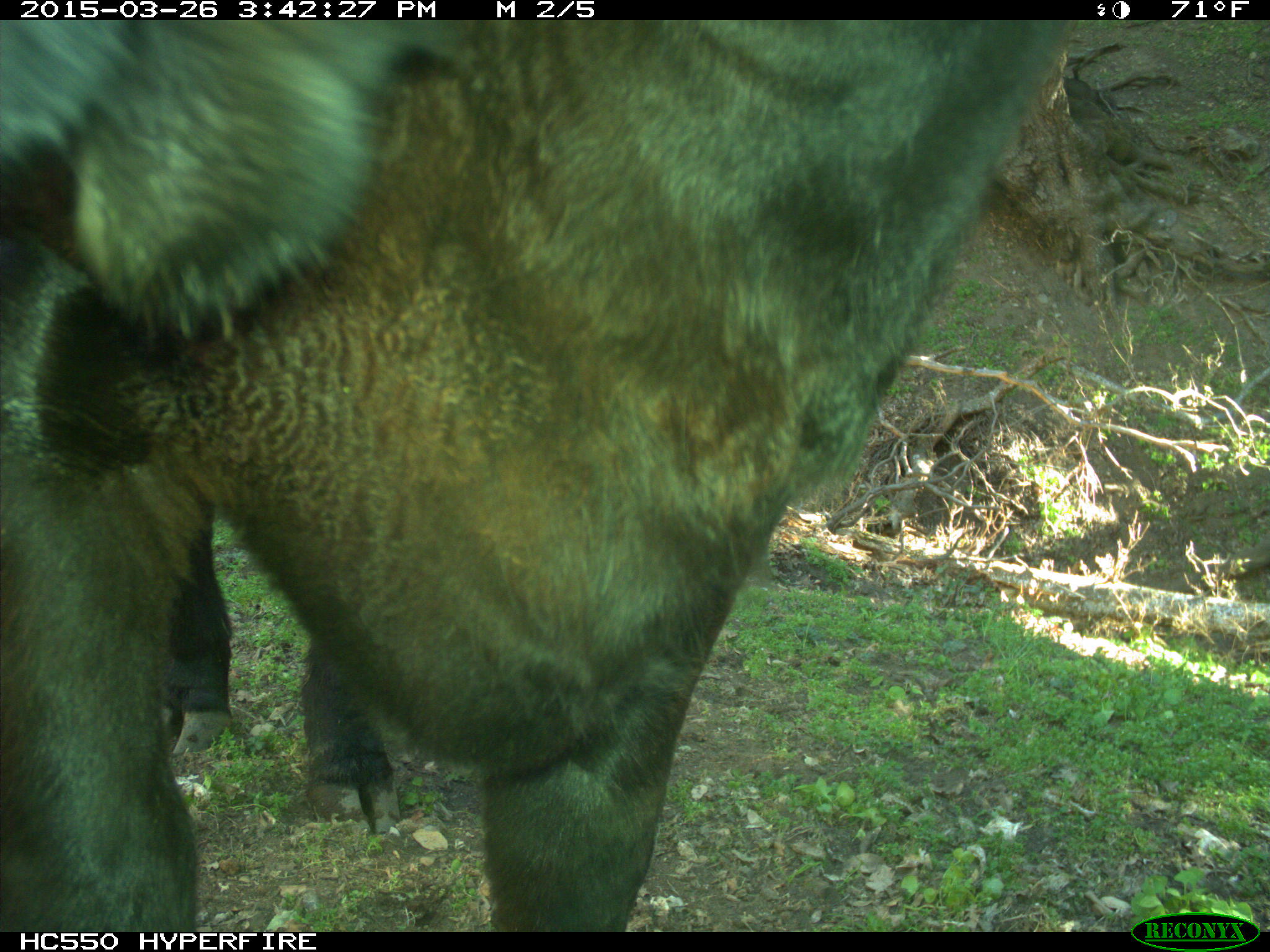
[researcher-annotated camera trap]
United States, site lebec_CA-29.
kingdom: Animalia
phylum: Chordata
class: Mammalia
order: Artiodactyla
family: Bovidae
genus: Bos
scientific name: Bos taurus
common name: domestic cow